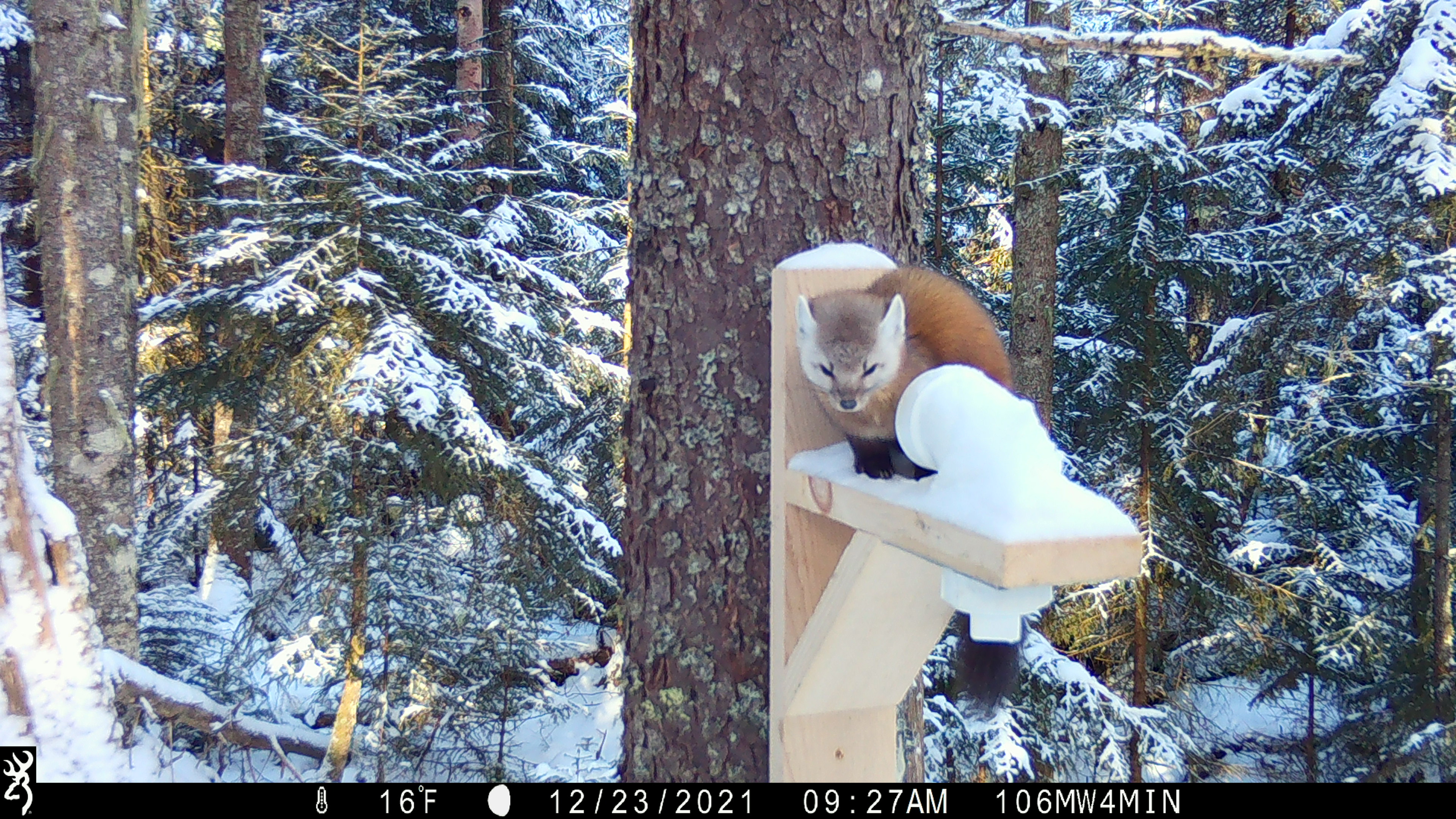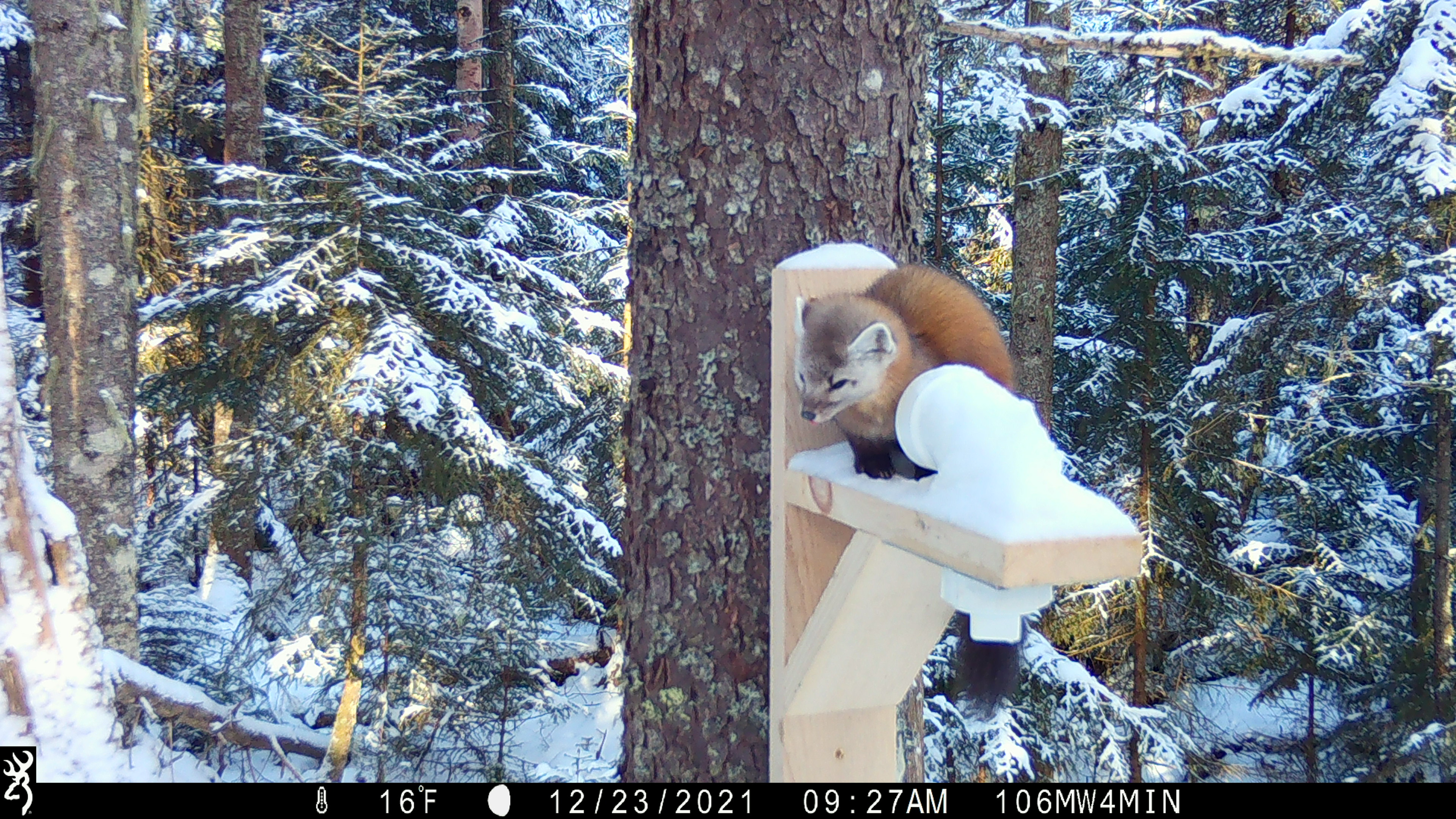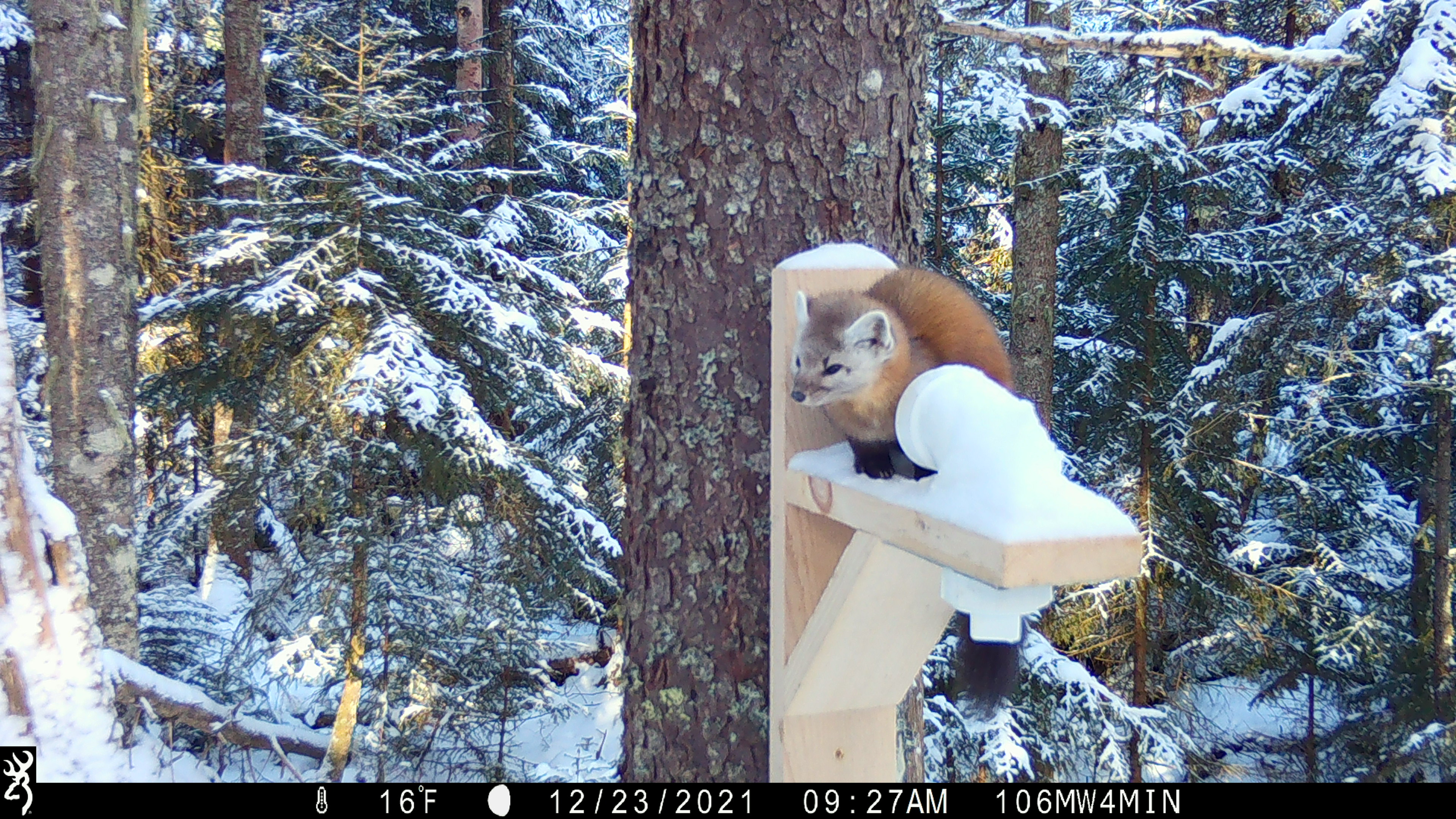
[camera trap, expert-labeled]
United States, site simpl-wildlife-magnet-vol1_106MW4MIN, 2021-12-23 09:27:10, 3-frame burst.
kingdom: Animalia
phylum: Chordata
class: Mammalia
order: Carnivora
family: Mustelidae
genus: Martes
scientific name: Martes americana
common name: american marten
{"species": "american marten (Martes americana)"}